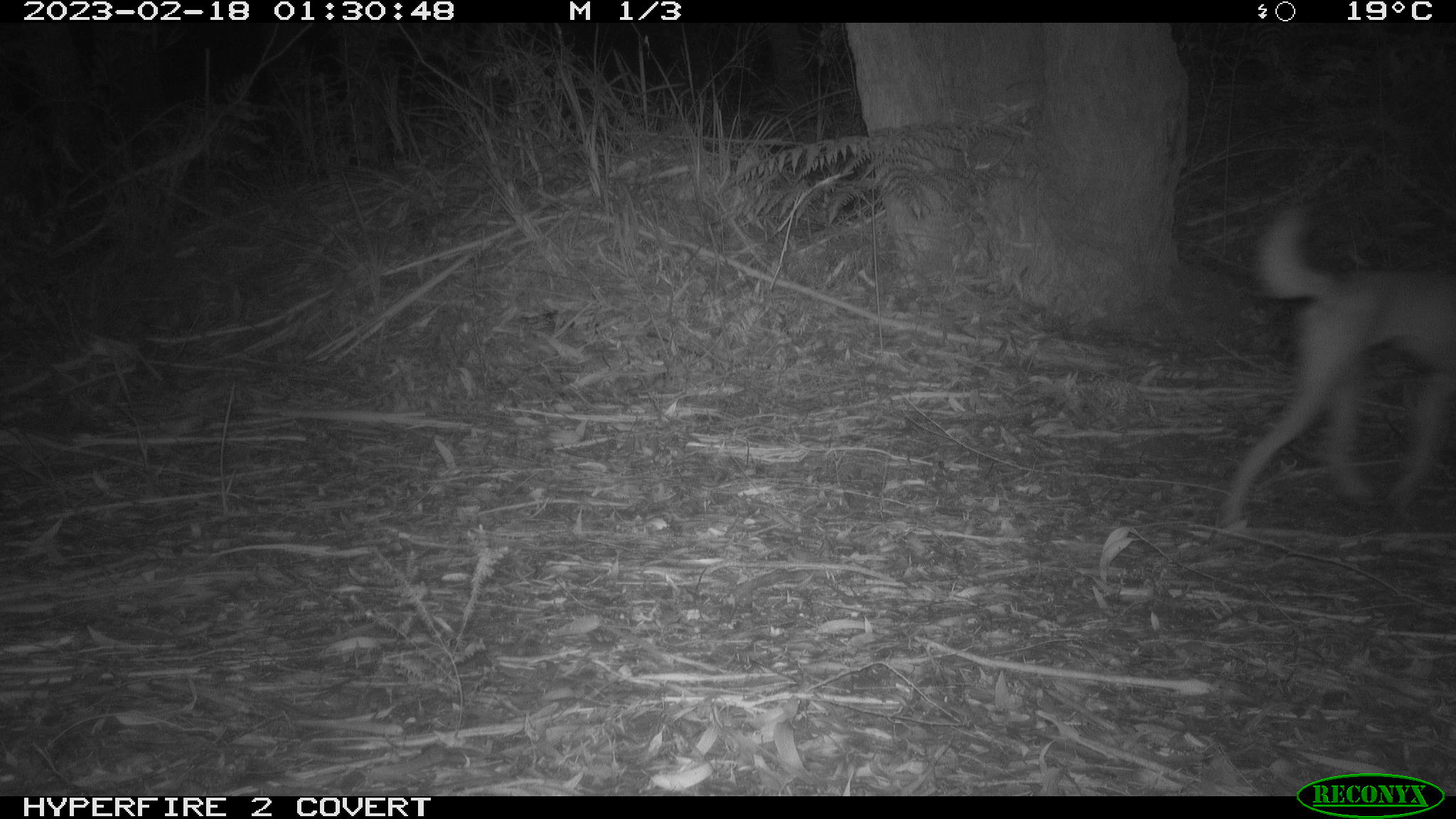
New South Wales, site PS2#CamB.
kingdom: Animalia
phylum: Chordata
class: Mammalia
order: Carnivora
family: Canidae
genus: Canis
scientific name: Canis familiaris dingo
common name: dingo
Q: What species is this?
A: Dingo (Canis familiaris dingo).